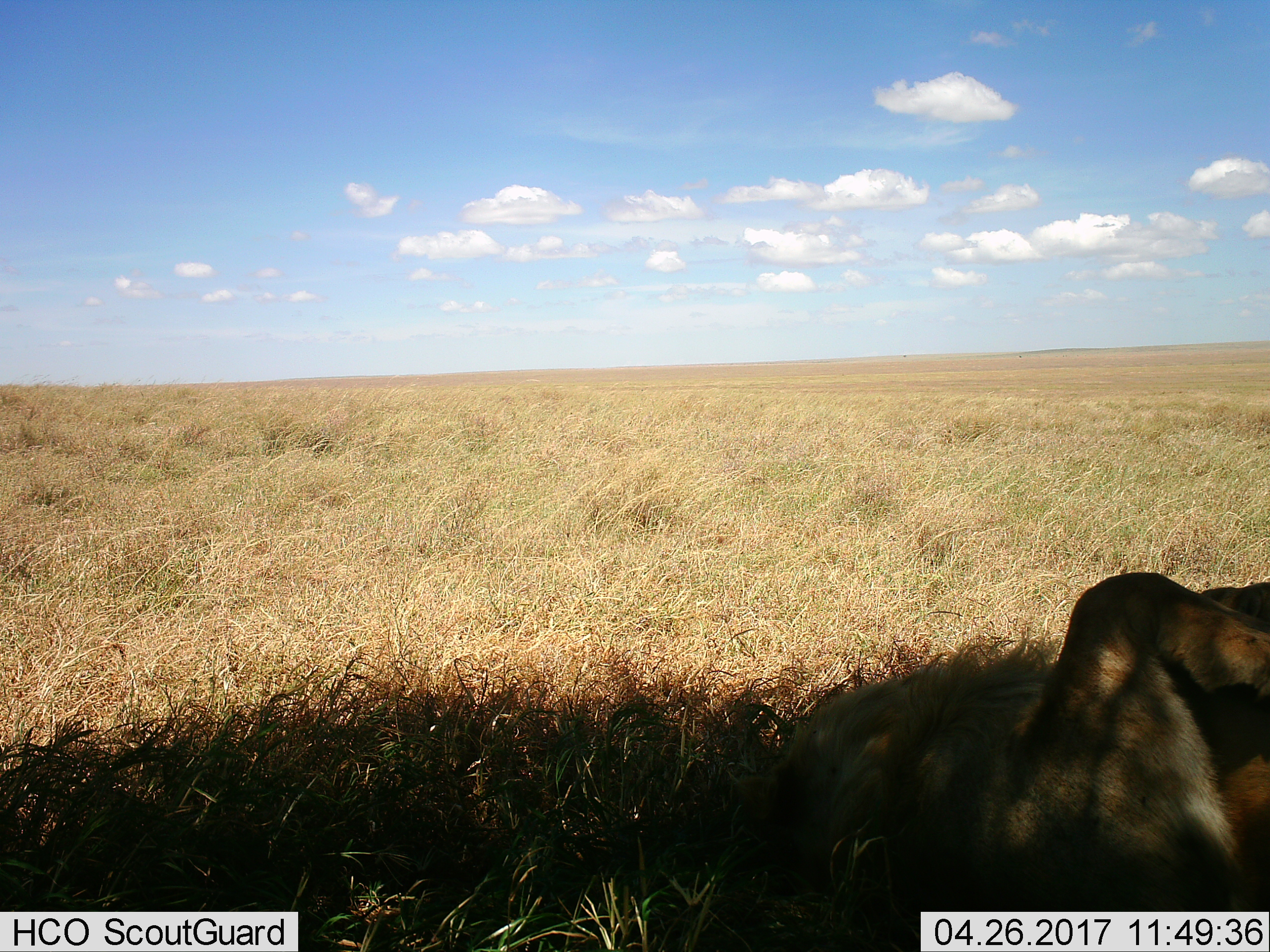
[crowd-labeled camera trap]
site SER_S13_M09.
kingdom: Animalia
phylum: Chordata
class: Mammalia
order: Carnivora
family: Felidae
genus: Panthera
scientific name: Panthera leo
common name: lion male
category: lionmale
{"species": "lionmale (lion male) (Panthera leo)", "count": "1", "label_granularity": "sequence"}